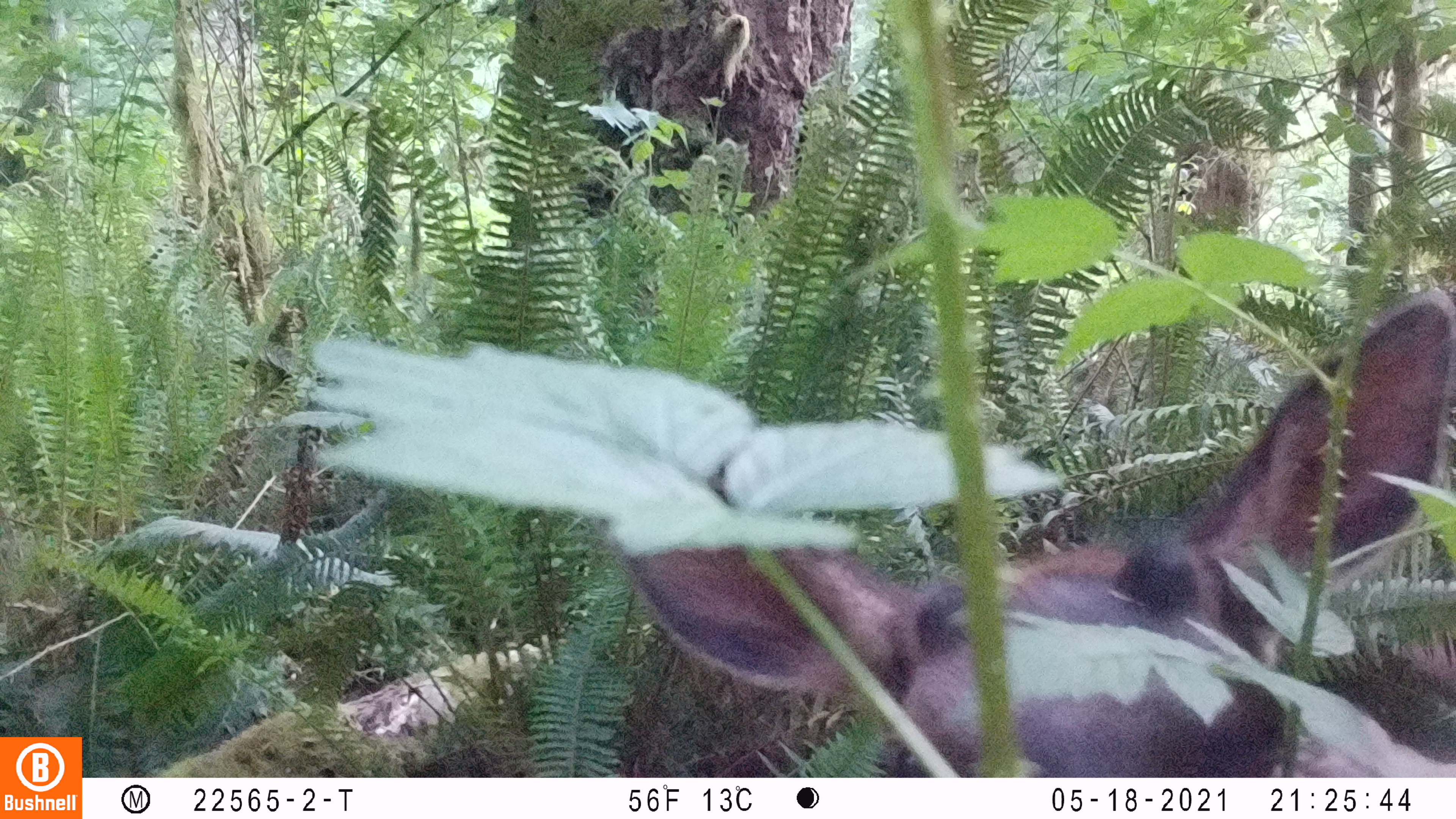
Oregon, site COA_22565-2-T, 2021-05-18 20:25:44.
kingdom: Animalia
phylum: Chordata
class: Mammalia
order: Artiodactyla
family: Cervidae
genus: Cervus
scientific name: Cervus canadensis roosevelti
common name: roosevelt elk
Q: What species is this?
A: Roosevelt elk (Cervus canadensis roosevelti).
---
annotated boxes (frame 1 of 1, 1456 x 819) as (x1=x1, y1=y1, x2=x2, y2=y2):
roosevelt elk: (x1=862, y1=271, x2=1450, y2=764)